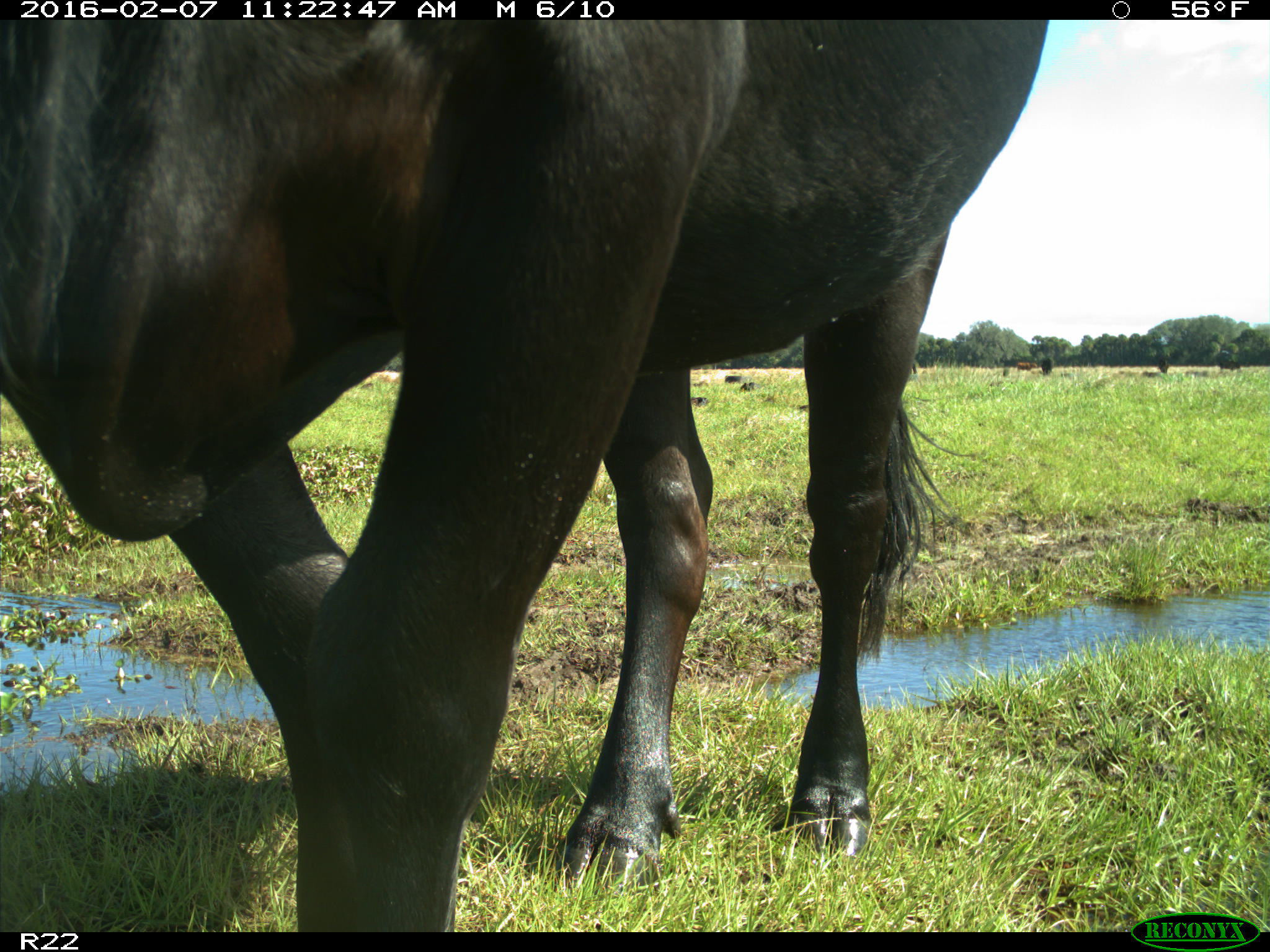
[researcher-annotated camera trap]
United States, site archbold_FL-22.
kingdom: Animalia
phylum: Chordata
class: Mammalia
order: Artiodactyla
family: Bovidae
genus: Bos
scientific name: Bos taurus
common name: domestic cow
Bos taurus (domestic cow).